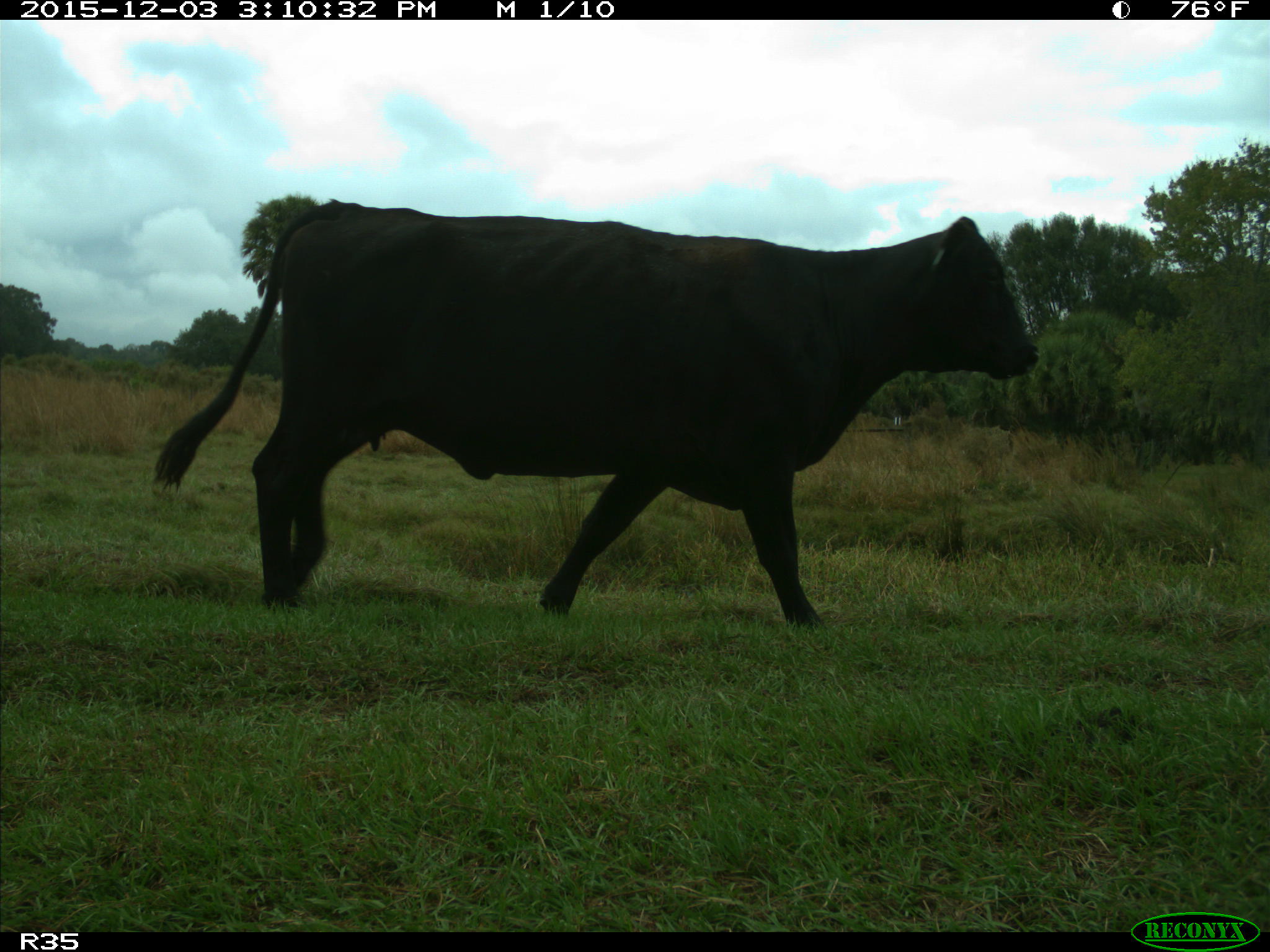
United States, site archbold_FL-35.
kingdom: Animalia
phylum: Chordata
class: Mammalia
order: Artiodactyla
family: Bovidae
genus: Bos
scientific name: Bos taurus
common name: domestic cow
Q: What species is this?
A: Bos taurus (domestic cow).